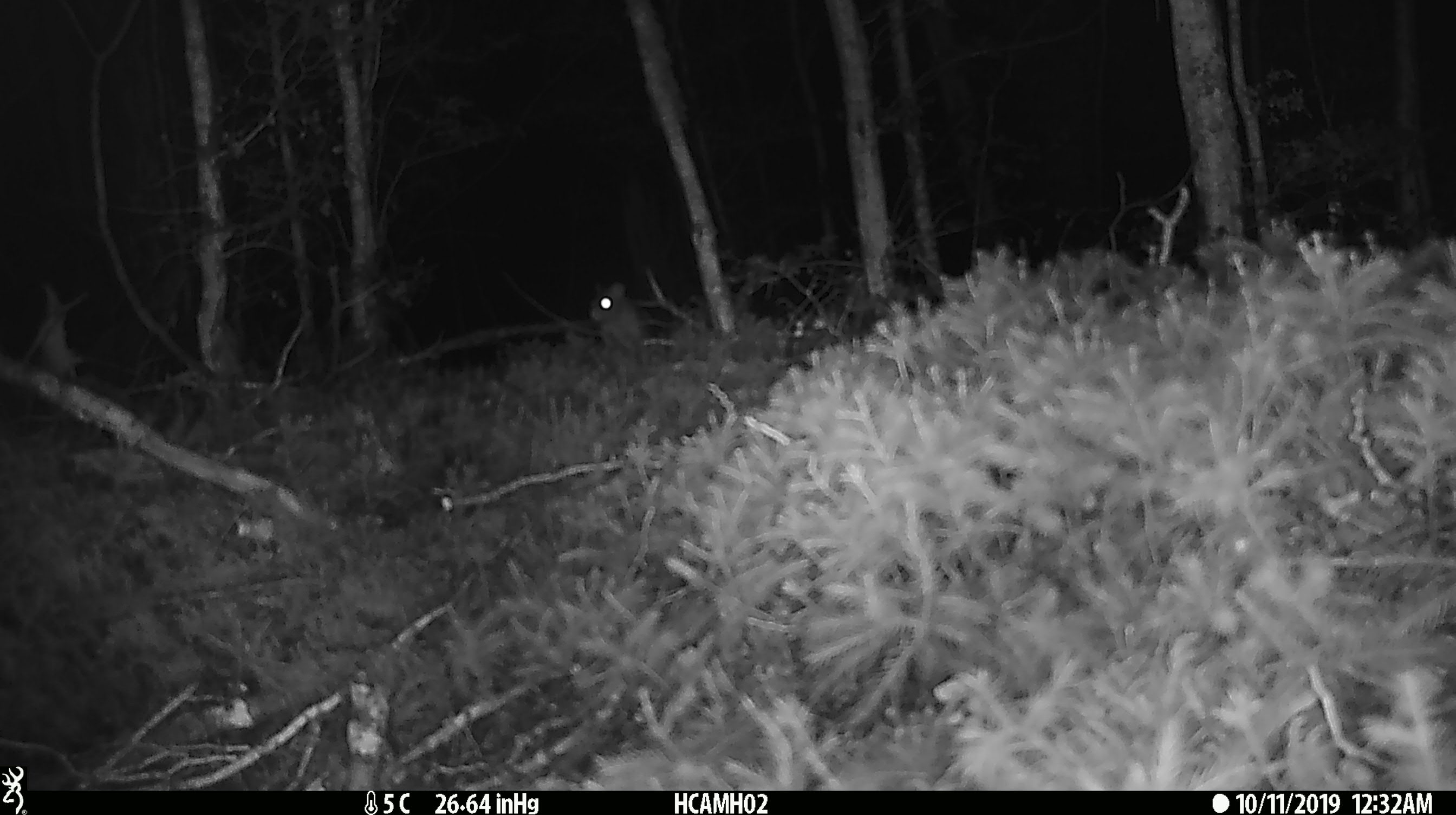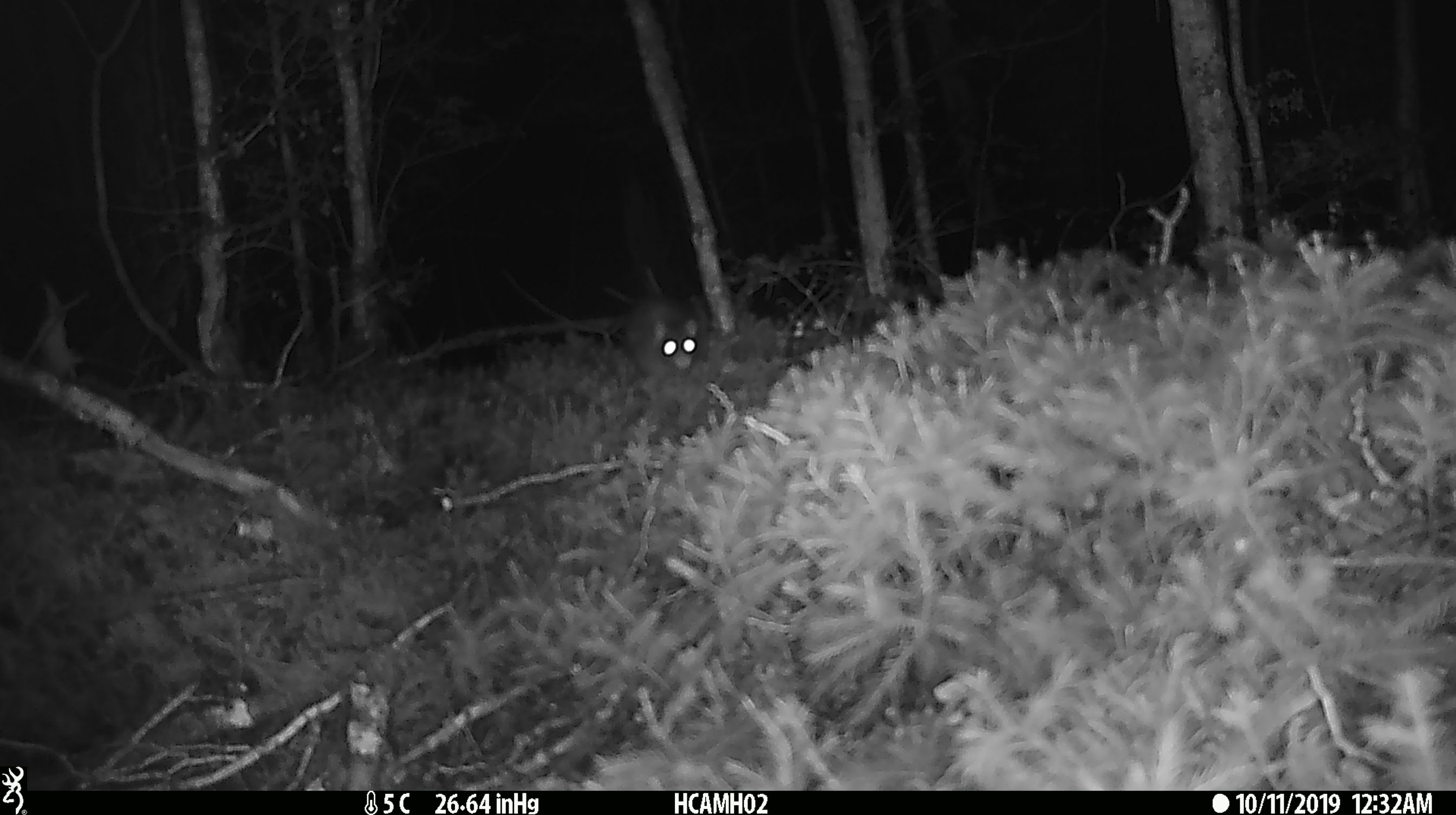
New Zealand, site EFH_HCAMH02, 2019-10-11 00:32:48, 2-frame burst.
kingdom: Animalia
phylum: Chordata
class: Mammalia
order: Rodentia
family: Muridae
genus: Mus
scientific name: Mus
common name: mouse